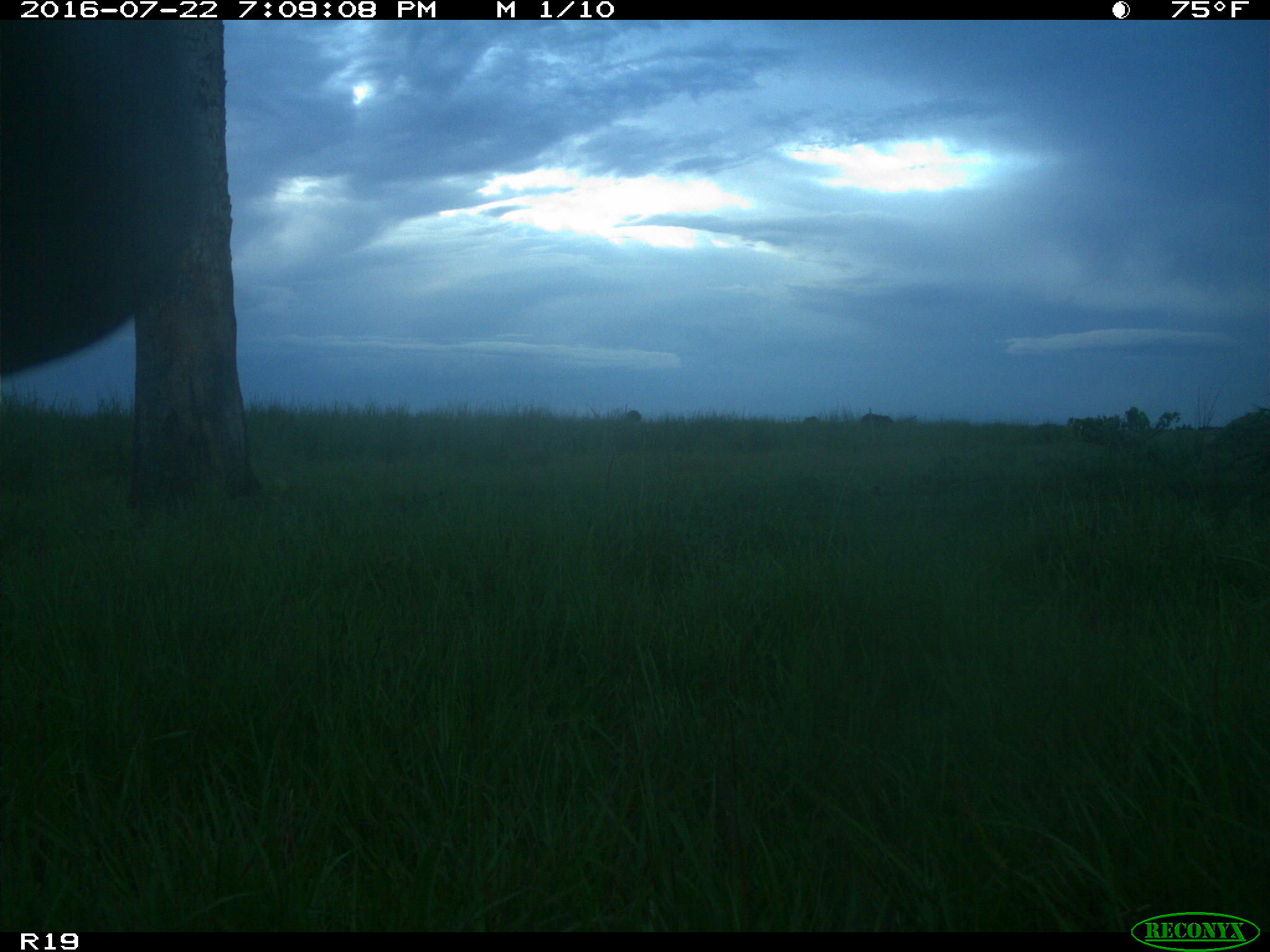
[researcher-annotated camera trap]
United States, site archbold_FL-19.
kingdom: Animalia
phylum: Chordata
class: Mammalia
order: Artiodactyla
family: Bovidae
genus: Bos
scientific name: Bos taurus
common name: domestic cow